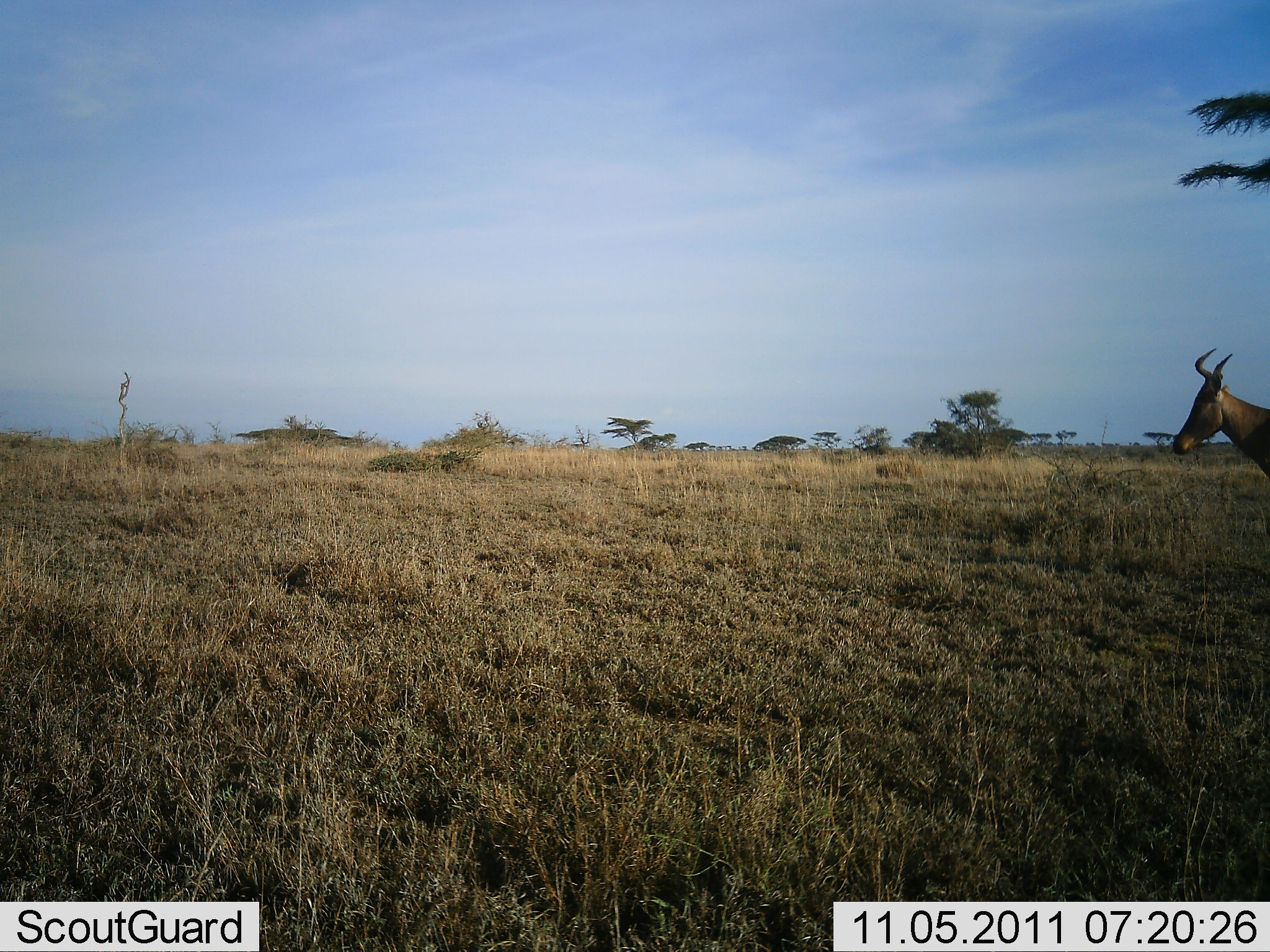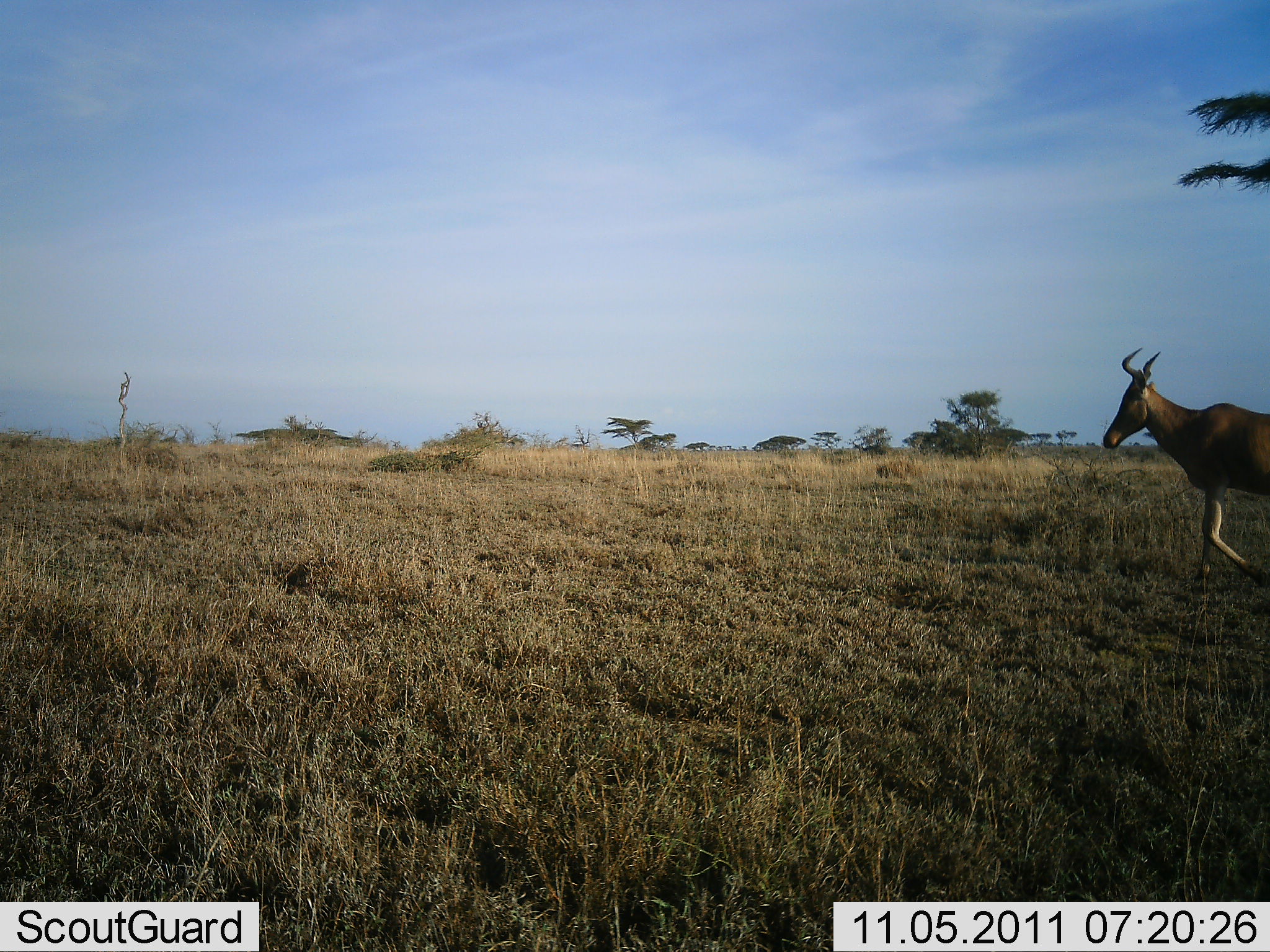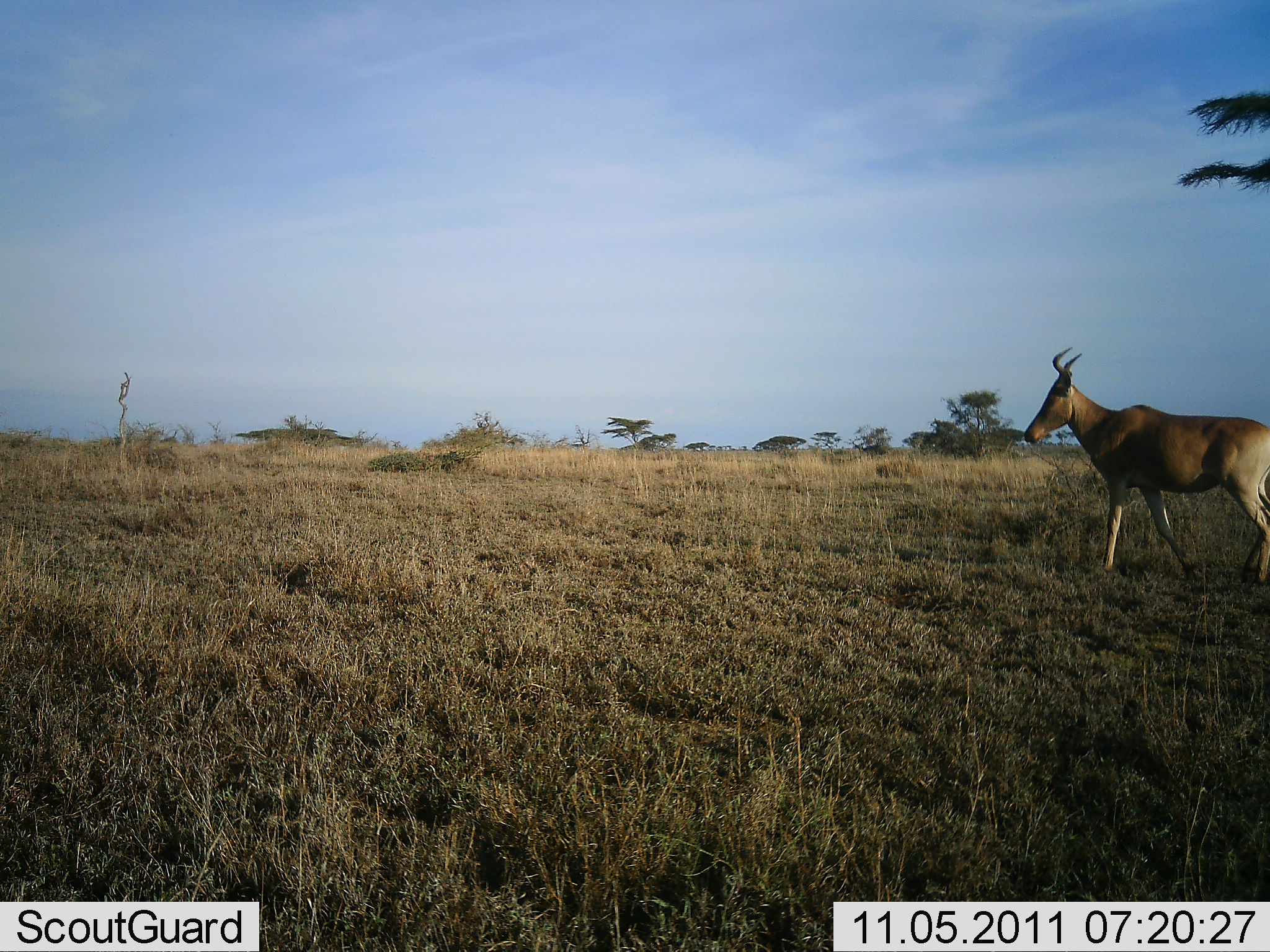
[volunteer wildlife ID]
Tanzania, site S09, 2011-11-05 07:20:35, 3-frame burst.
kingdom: Animalia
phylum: Chordata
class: Mammalia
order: Artiodactyla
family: Bovidae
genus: Alcelaphus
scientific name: Alcelaphus buselaphus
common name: hartebeest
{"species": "hartebeest (Alcelaphus buselaphus)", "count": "1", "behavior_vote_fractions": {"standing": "0%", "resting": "0%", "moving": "100%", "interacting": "0%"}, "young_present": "0%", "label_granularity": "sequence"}